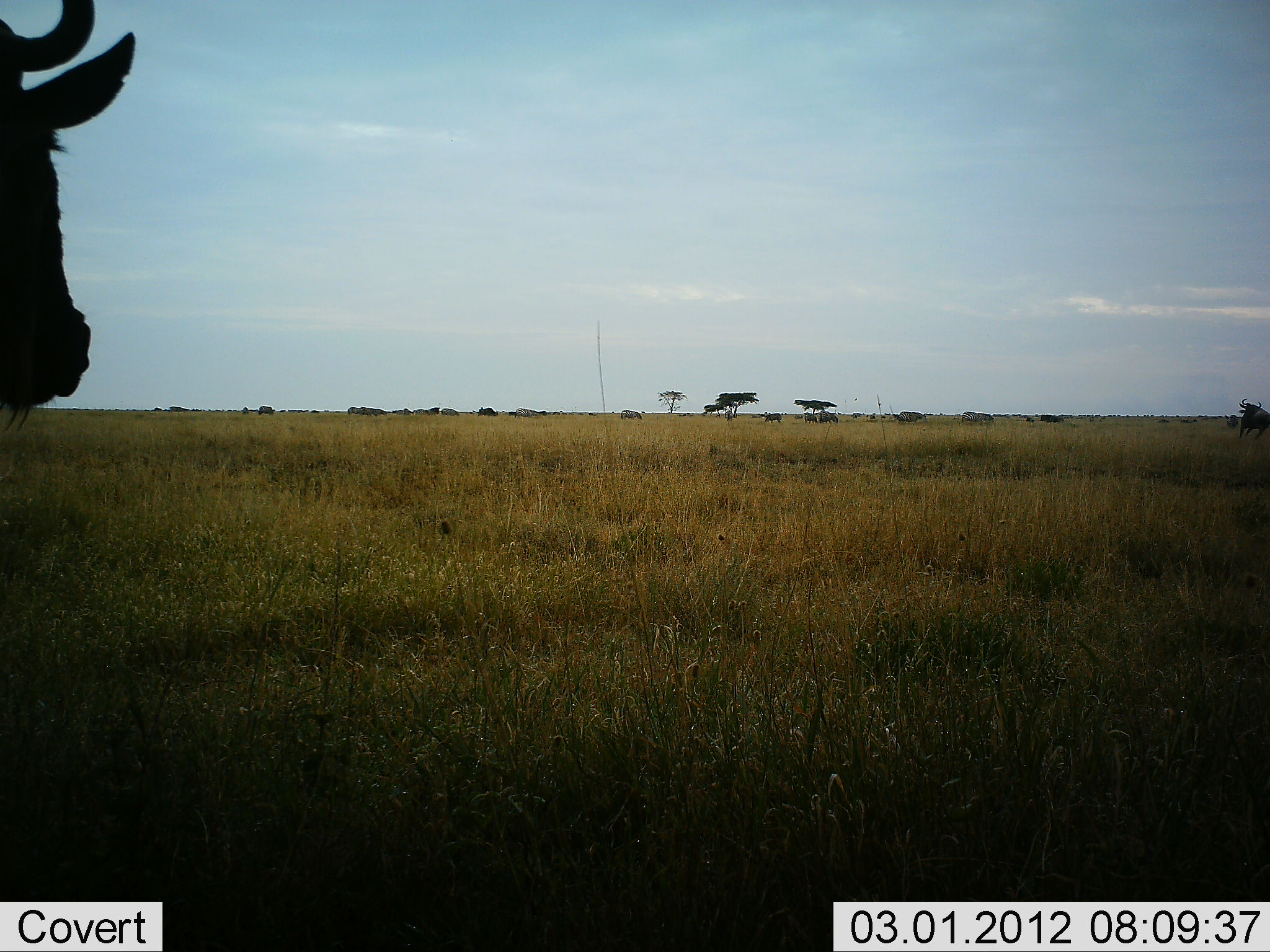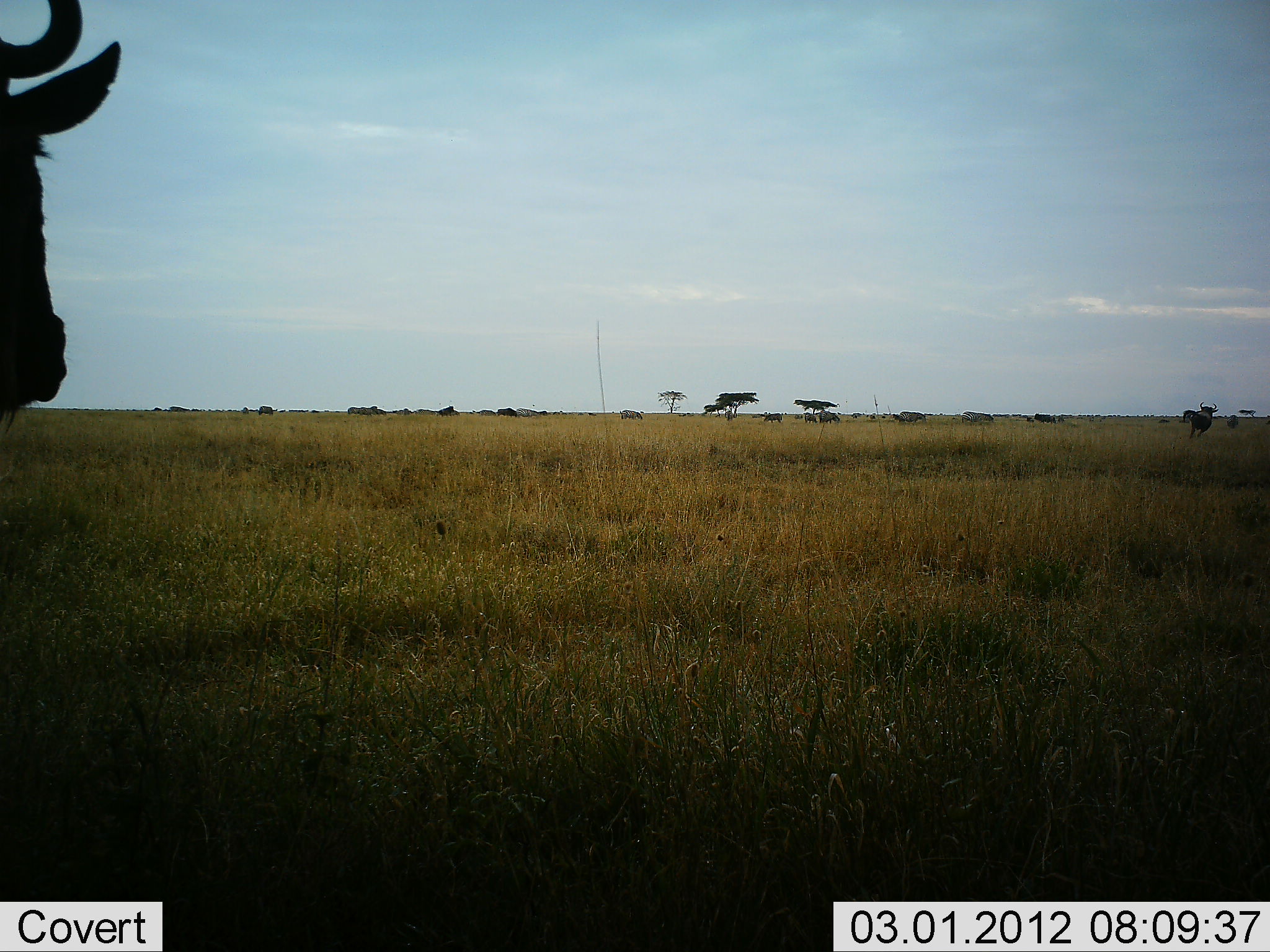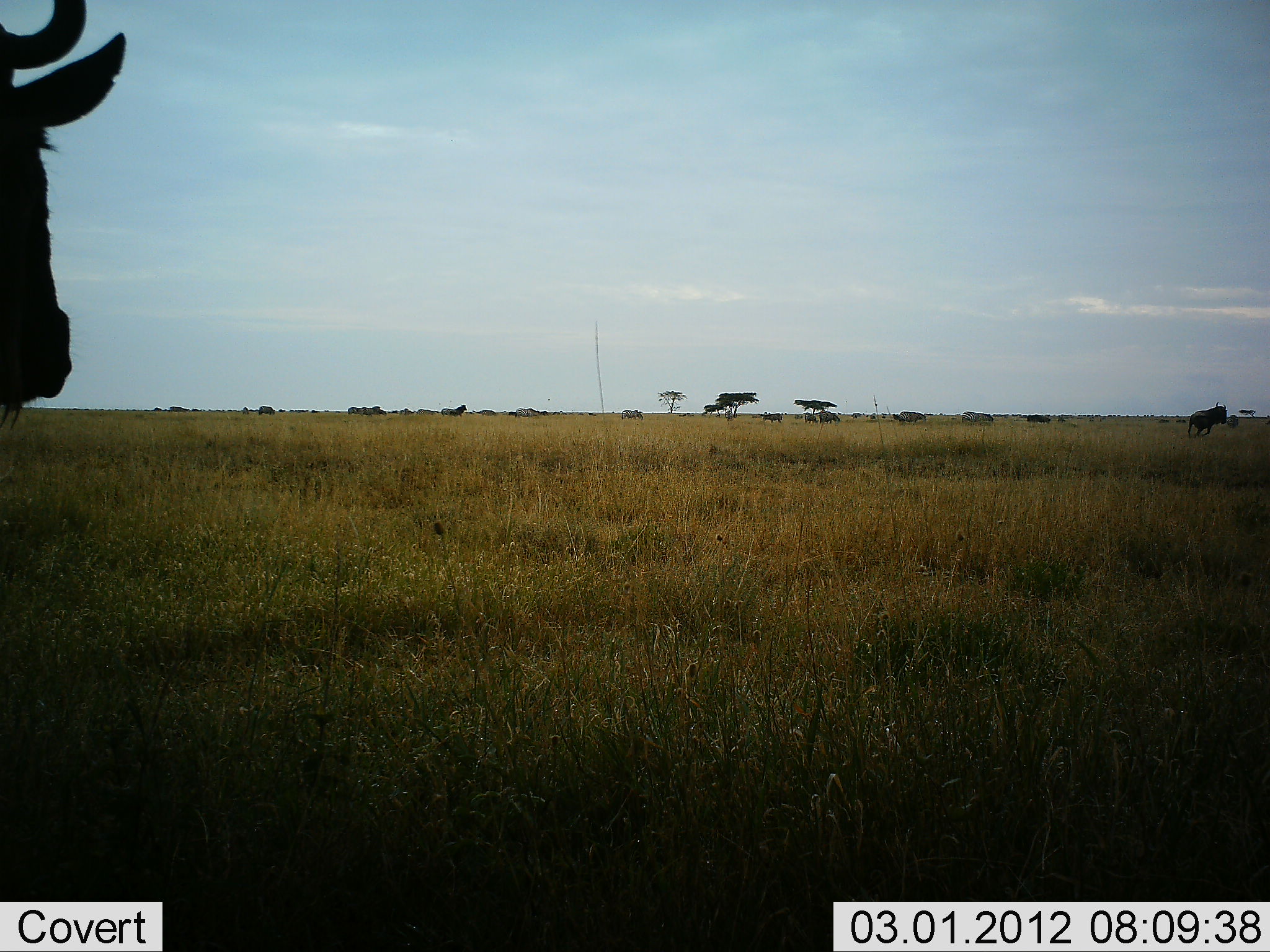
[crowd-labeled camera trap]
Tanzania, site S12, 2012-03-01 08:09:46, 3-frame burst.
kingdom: Animalia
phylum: Chordata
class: Mammalia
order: Artiodactyla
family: Bovidae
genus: Connochaetes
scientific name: Connochaetes taurinus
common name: blue wildebeest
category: wildebeest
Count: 10.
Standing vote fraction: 68%.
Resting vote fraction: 0%.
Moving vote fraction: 73%.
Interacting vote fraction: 14%.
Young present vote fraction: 0%.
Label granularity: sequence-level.